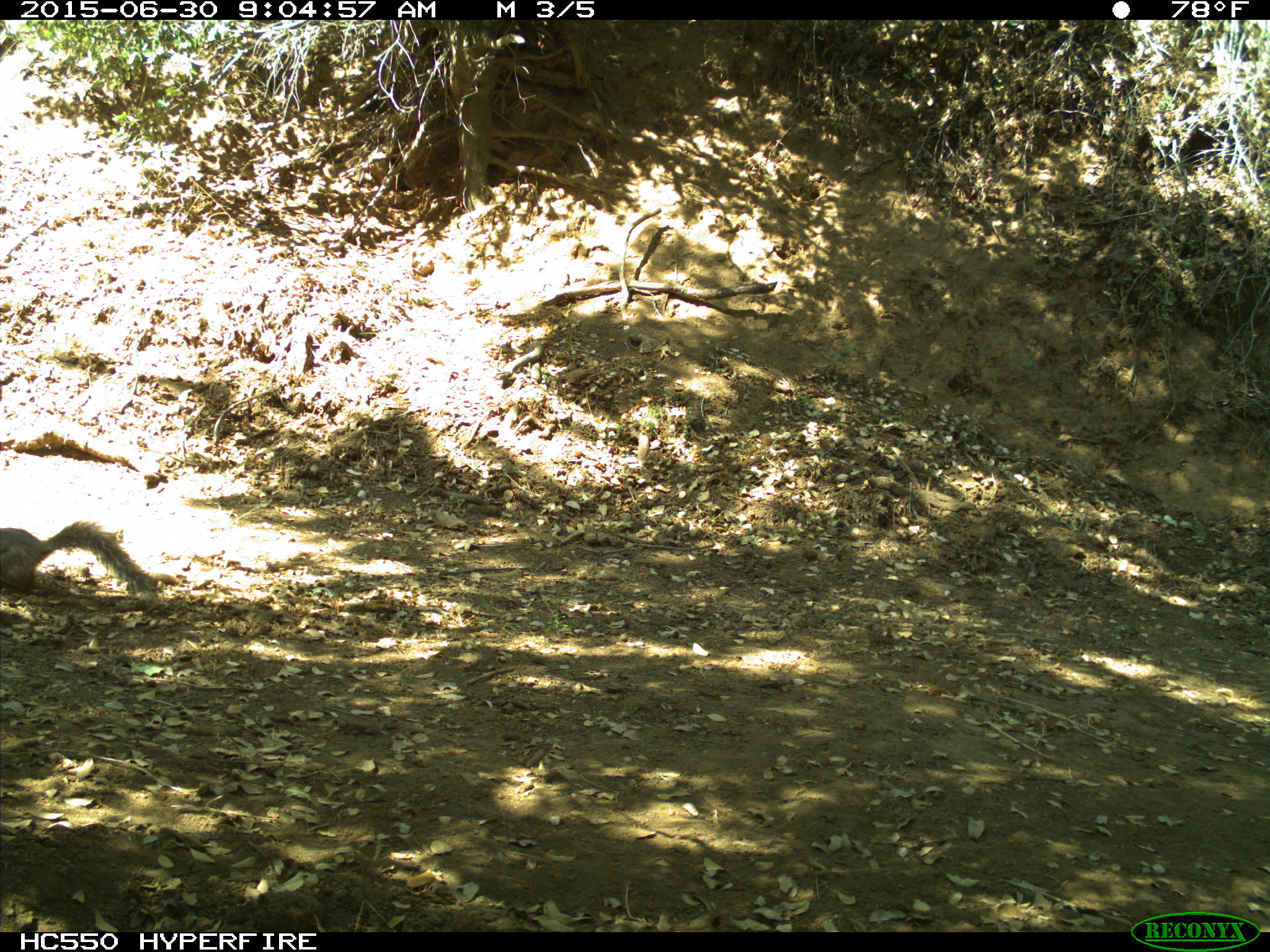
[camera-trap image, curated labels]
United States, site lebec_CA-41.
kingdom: Animalia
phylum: Chordata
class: Mammalia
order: Rodentia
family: Sciuridae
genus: Sciurus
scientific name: Sciurus carolinensis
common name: eastern gray squirrel